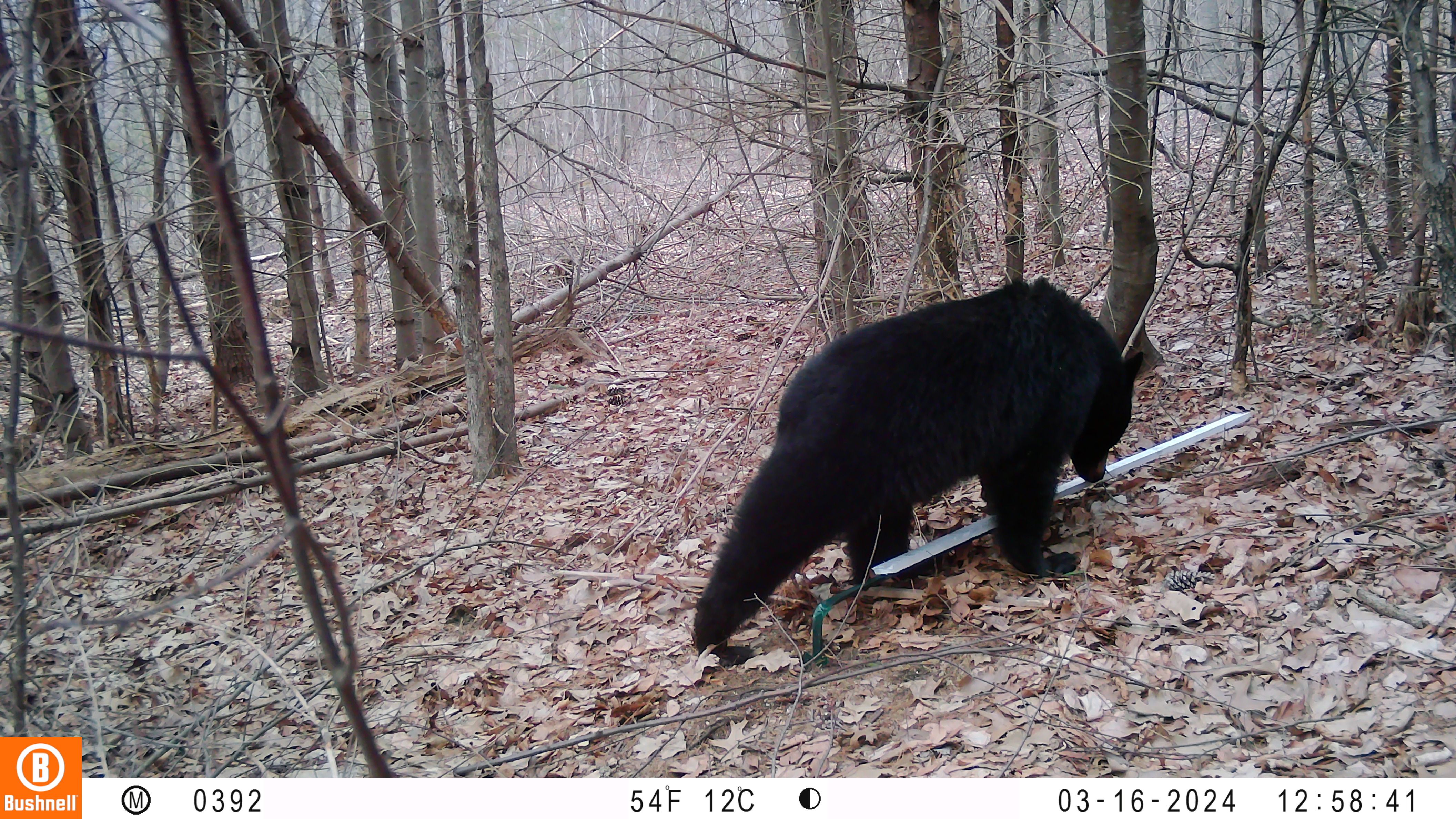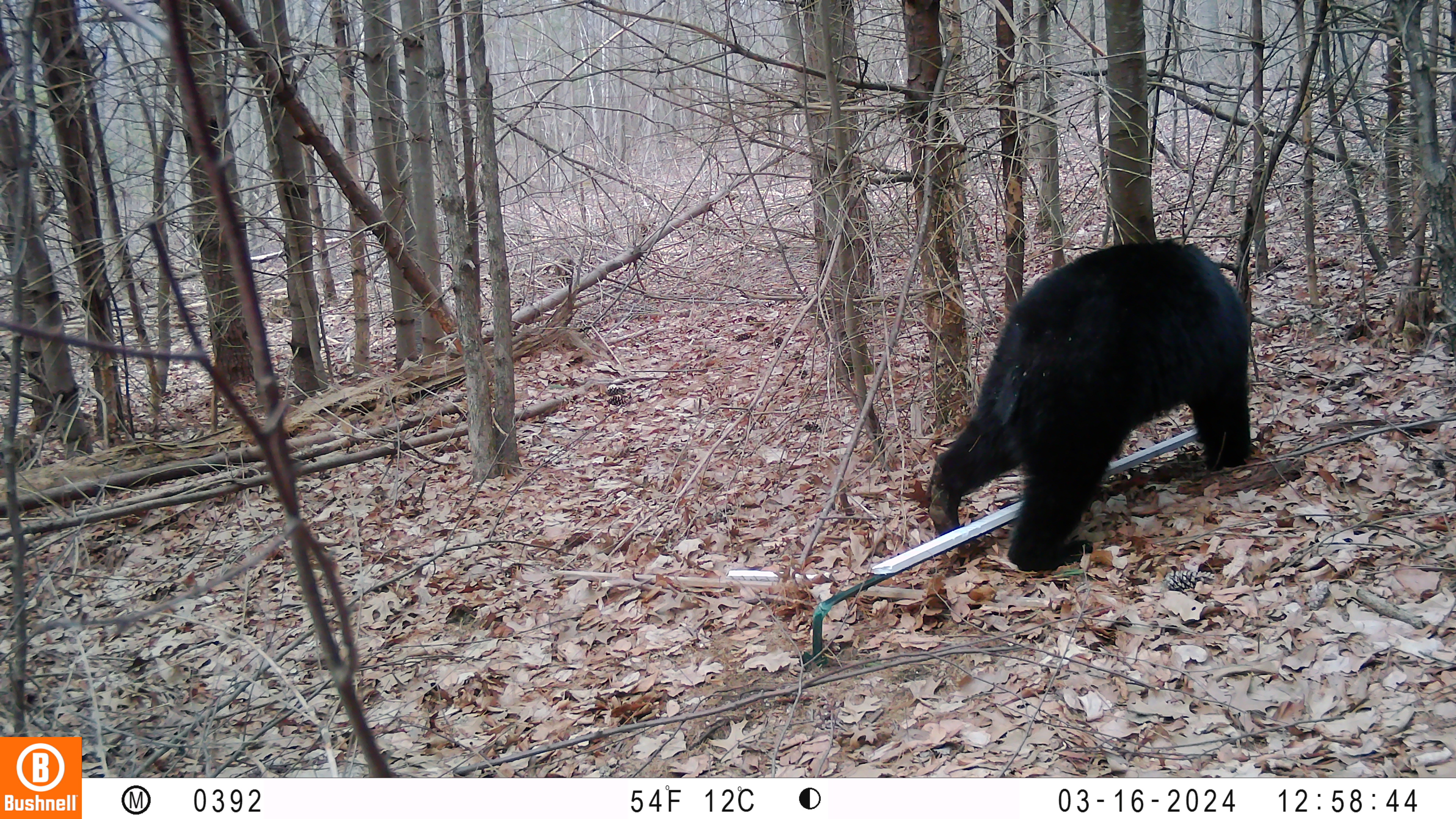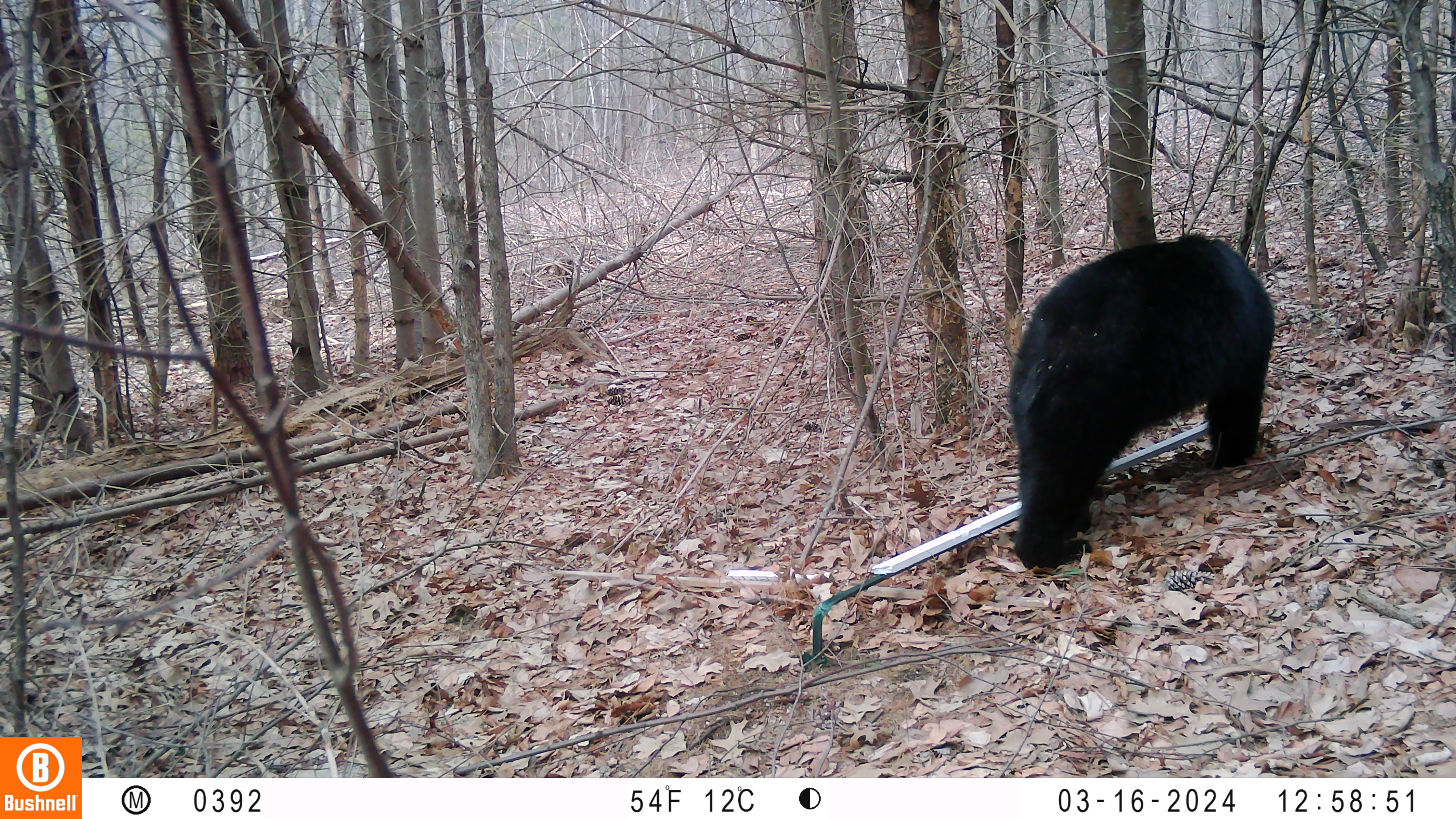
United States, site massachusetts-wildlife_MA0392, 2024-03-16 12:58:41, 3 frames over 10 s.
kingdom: Animalia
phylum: Chordata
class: Mammalia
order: Carnivora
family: Ursidae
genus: Ursus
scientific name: Ursus americanus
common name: black bear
Black bear (Ursus americanus).